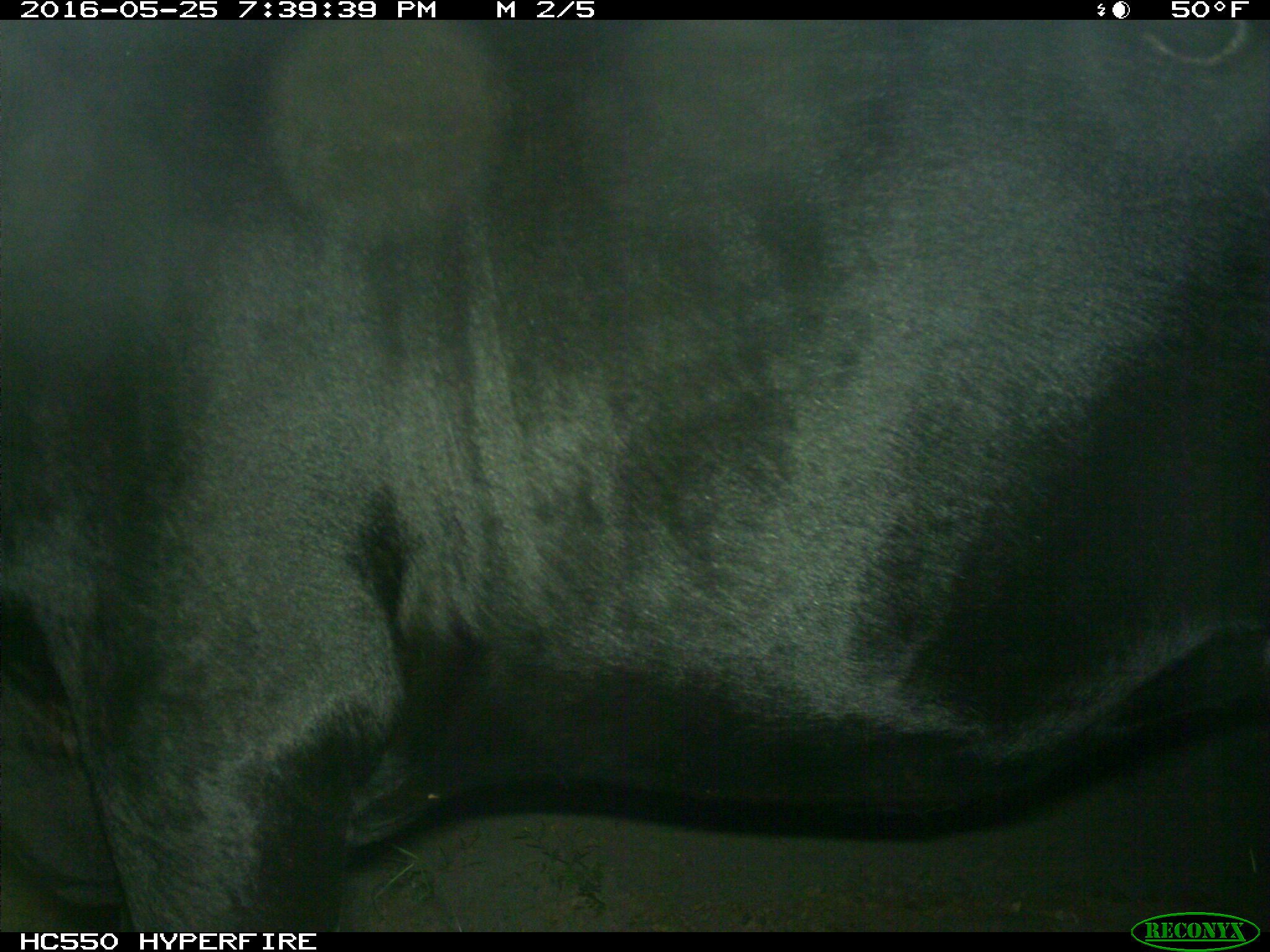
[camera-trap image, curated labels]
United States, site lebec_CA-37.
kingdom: Animalia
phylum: Chordata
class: Mammalia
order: Artiodactyla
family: Bovidae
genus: Bos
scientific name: Bos taurus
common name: domestic cow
Bos taurus (domestic cow).